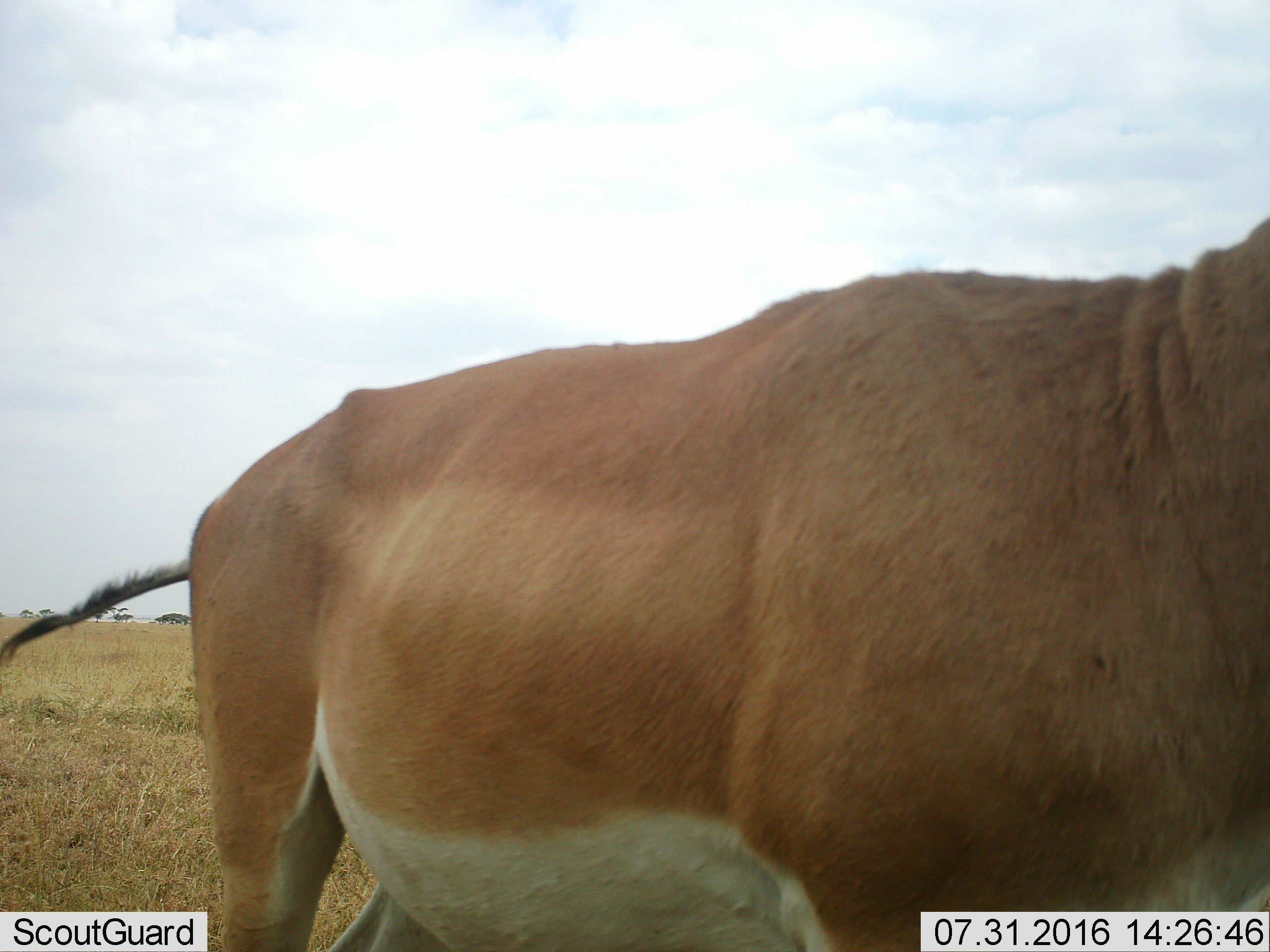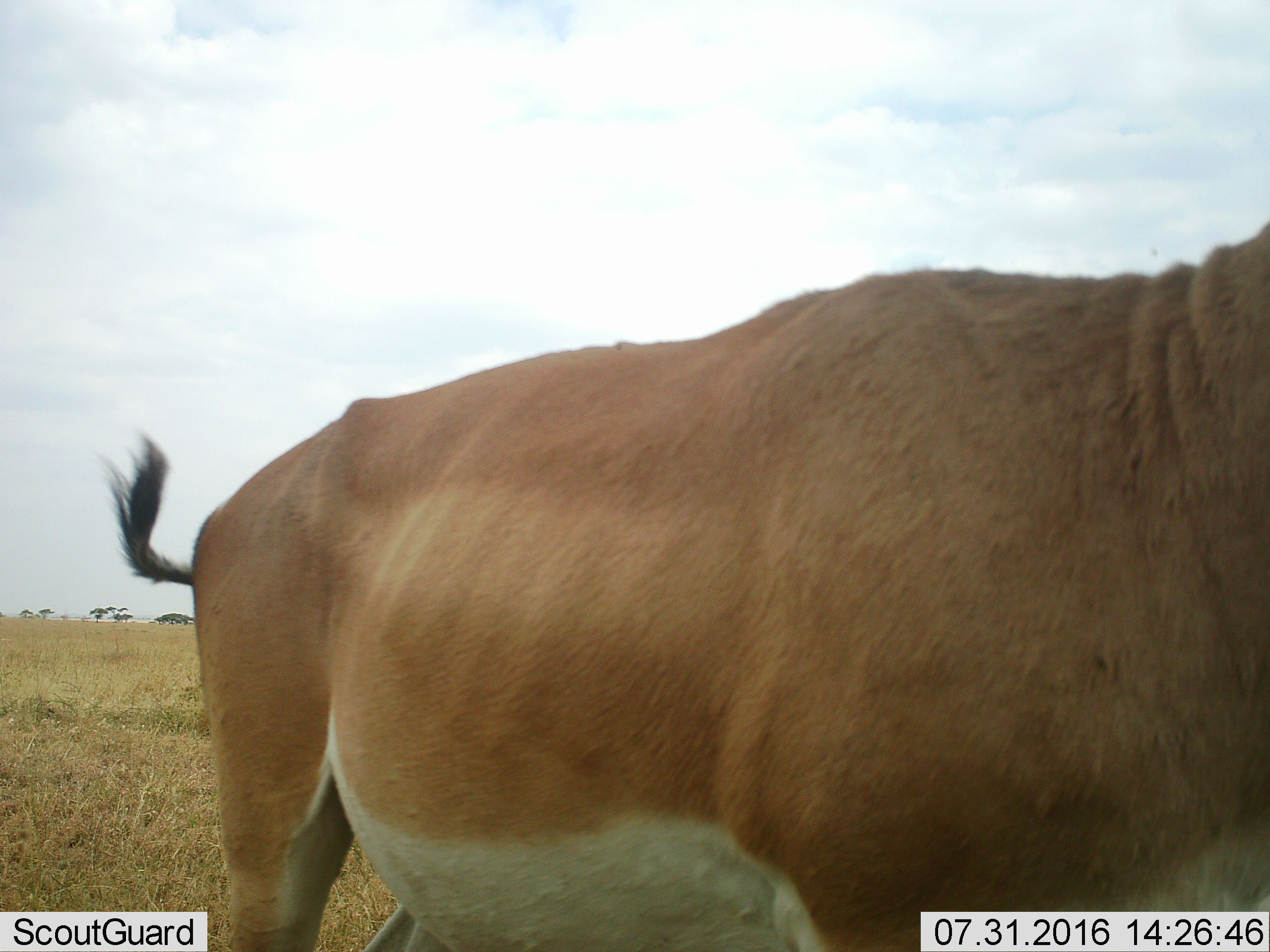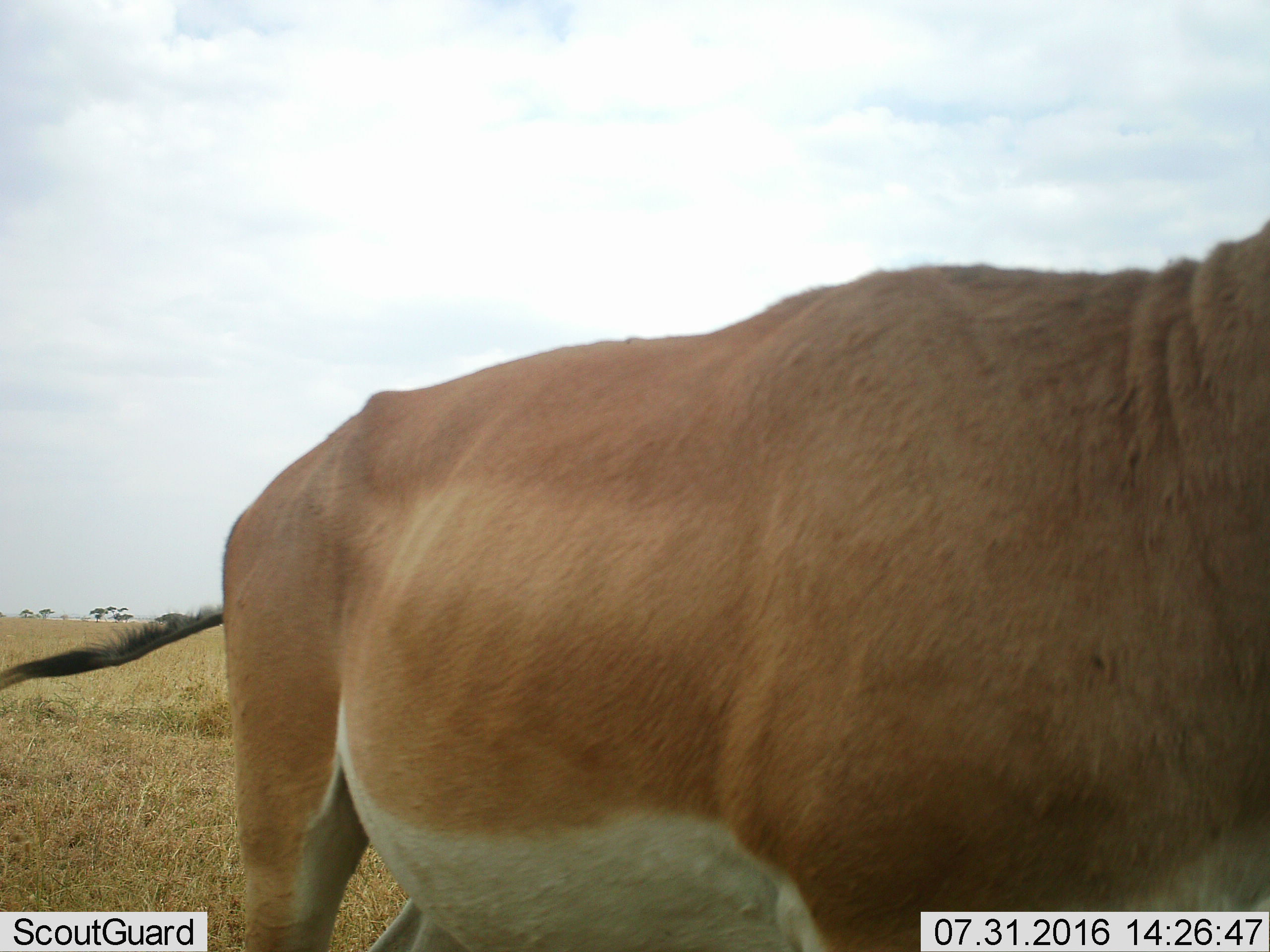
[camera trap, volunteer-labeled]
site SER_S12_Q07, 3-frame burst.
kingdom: Animalia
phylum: Chordata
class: Mammalia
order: Artiodactyla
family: Bovidae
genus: Nanger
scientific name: Nanger granti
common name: grant's gazelle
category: gazellegrants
Gazellegrants (grant's gazelle) (Nanger granti), count 1. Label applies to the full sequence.